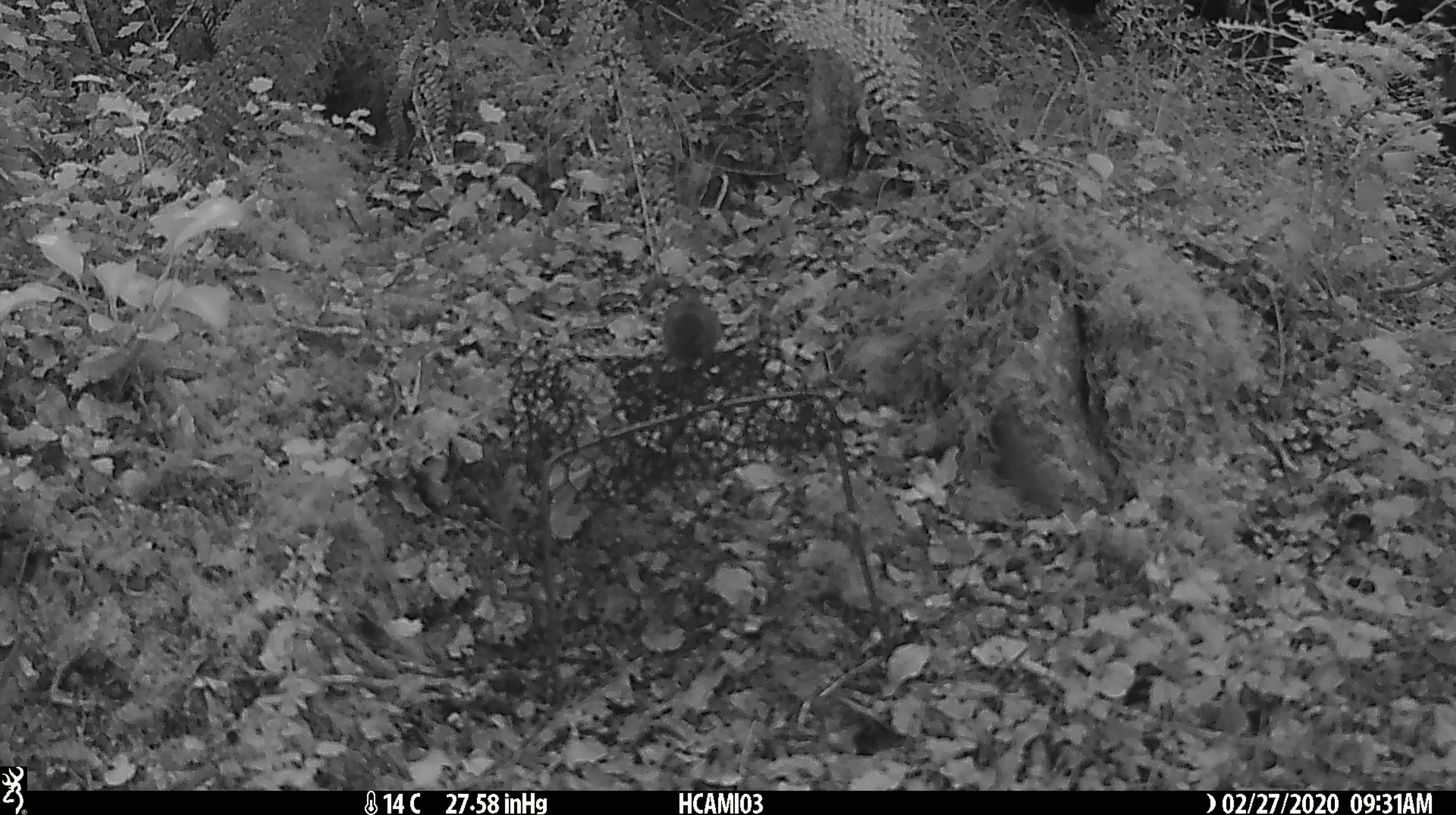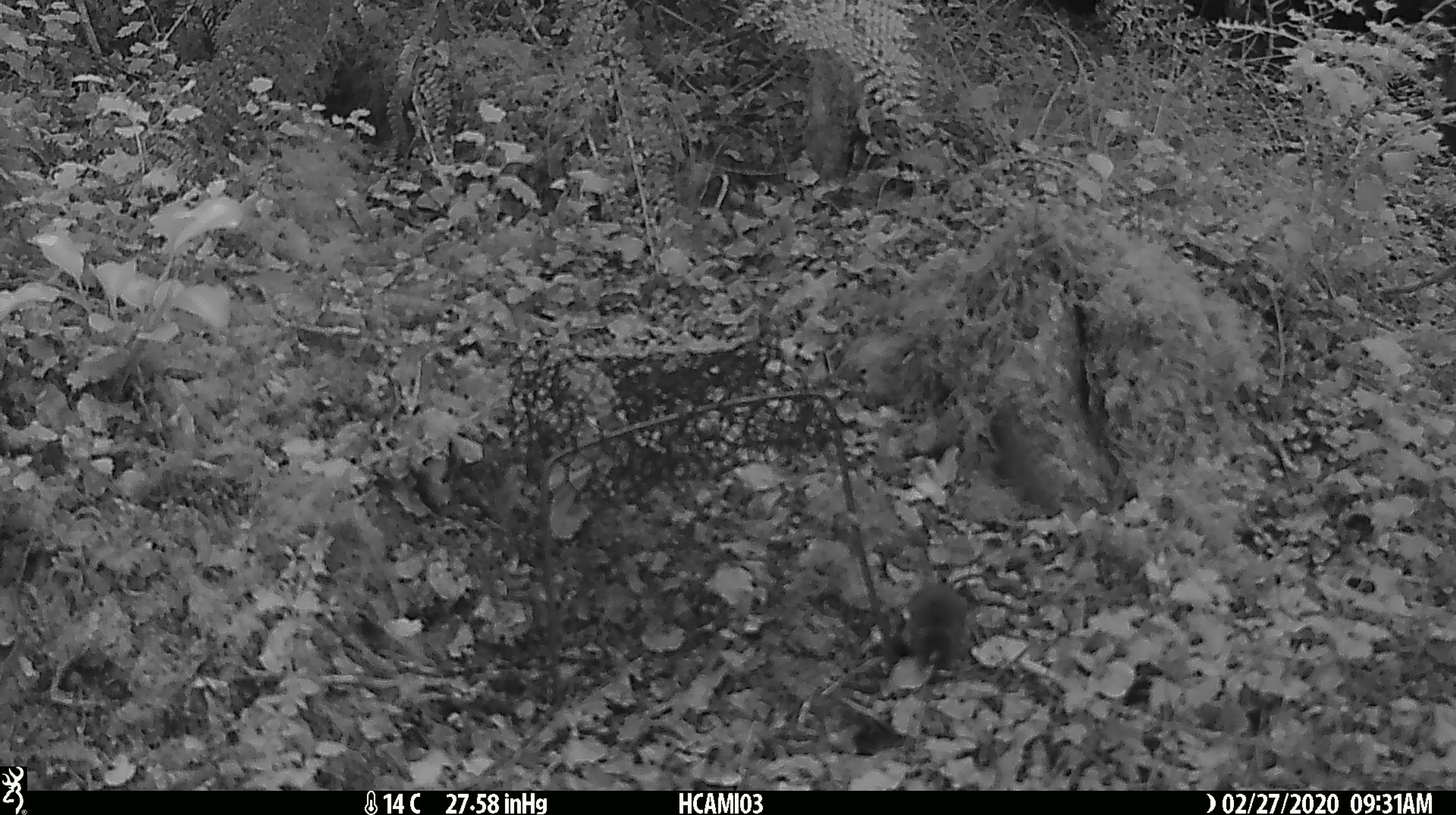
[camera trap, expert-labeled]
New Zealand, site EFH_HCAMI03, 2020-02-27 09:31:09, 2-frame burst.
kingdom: Animalia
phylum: Chordata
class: Mammalia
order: Rodentia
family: Muridae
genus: Mus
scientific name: Mus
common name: mouse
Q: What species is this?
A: Mouse (Mus).